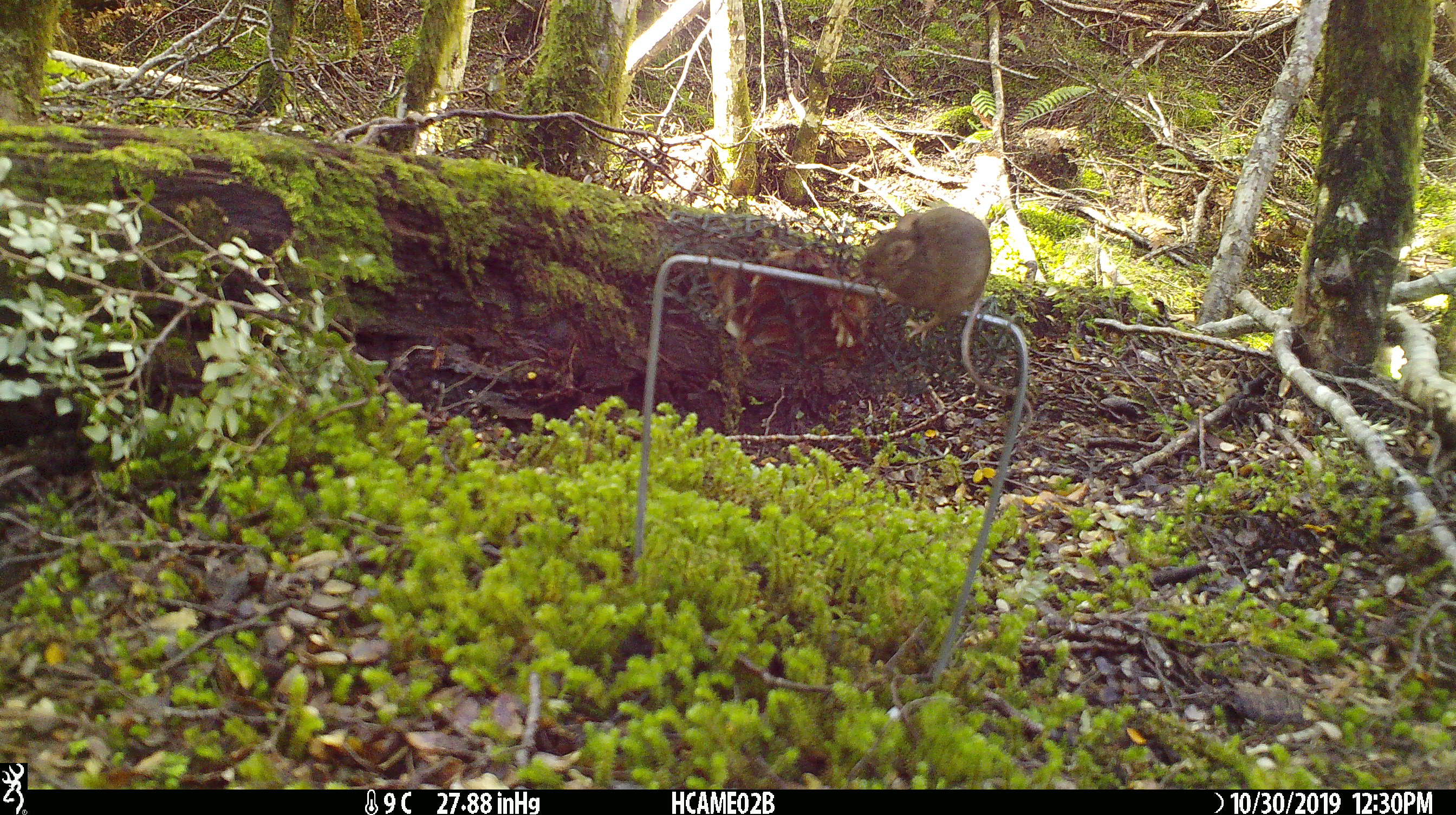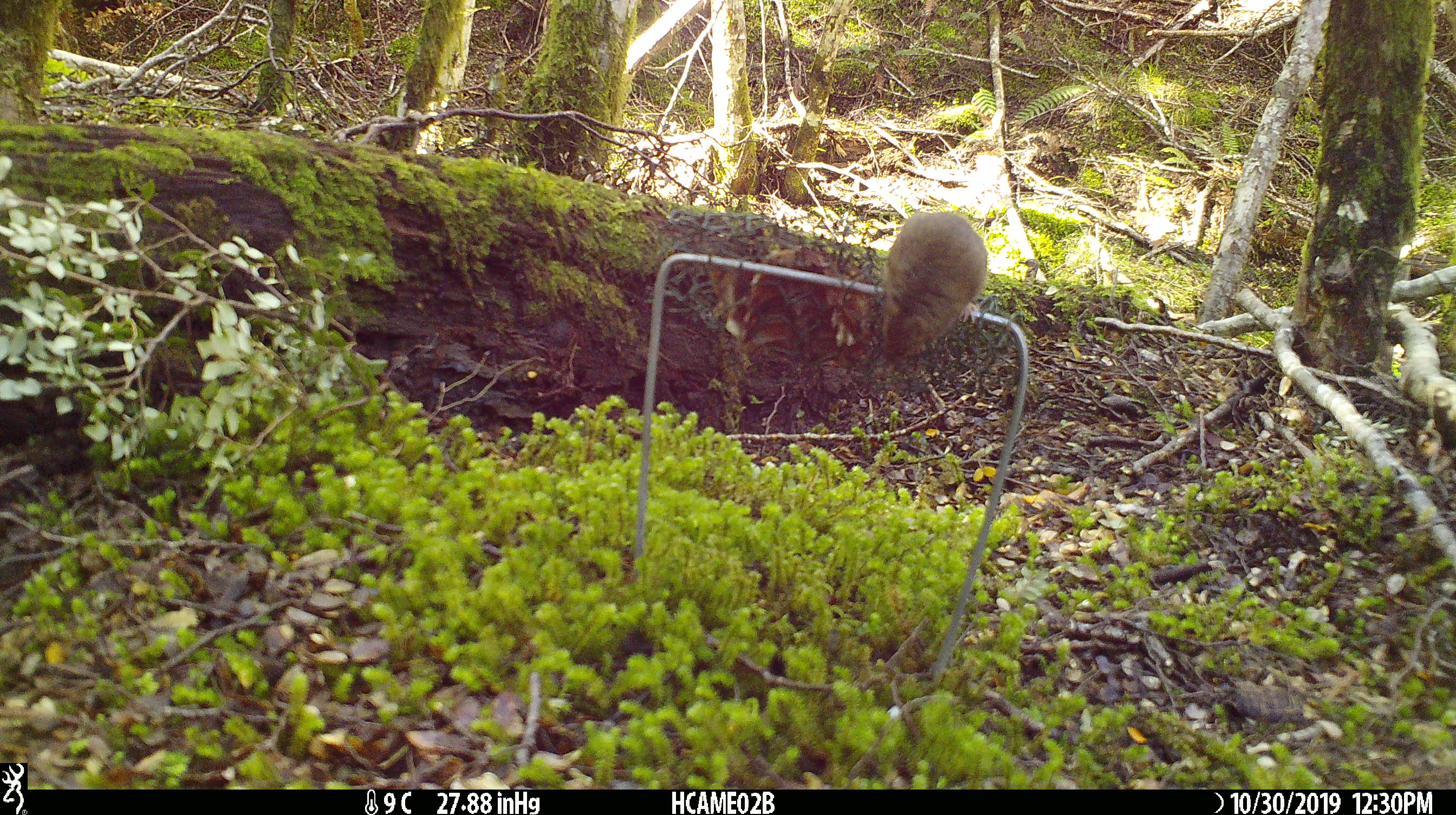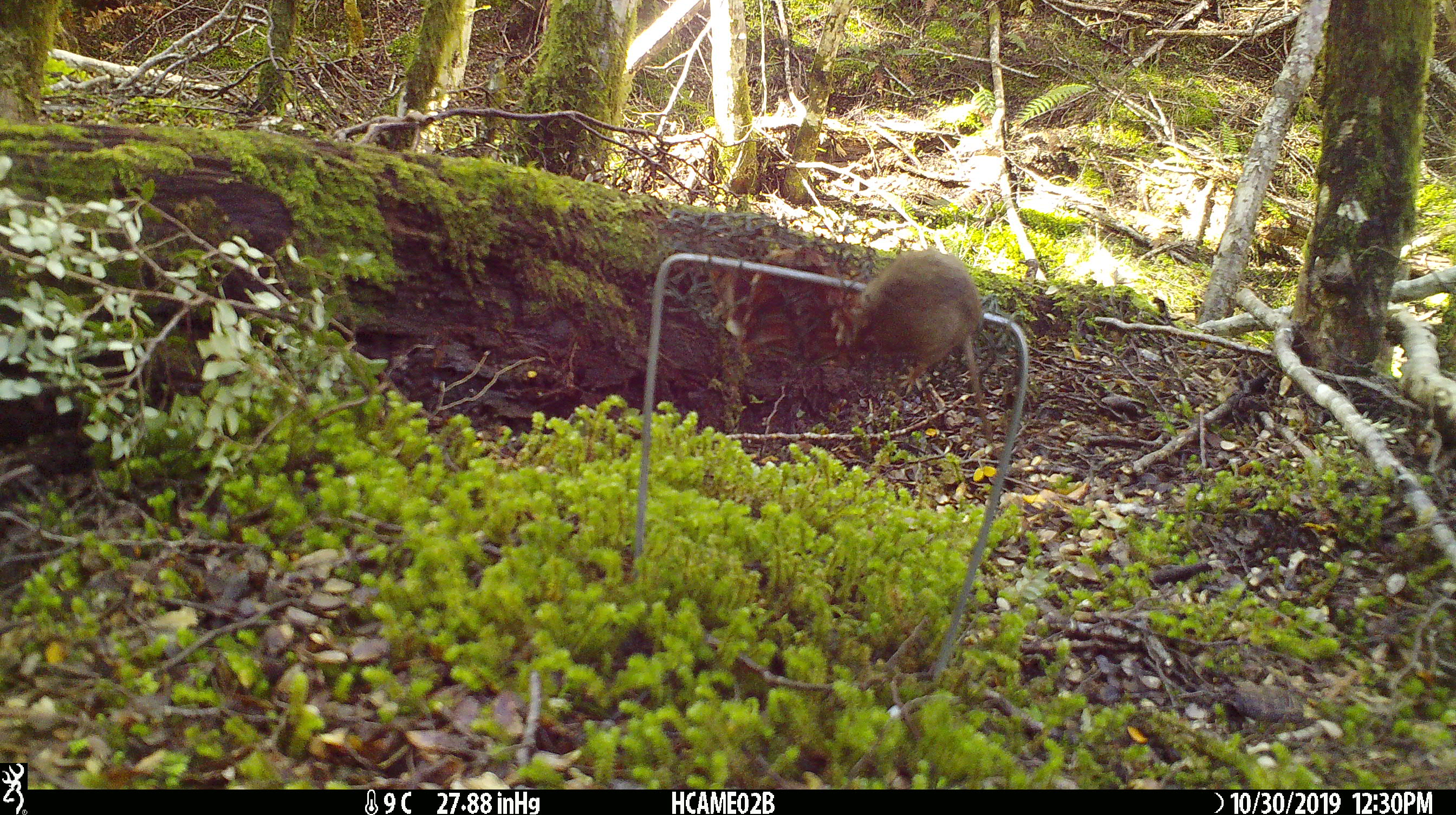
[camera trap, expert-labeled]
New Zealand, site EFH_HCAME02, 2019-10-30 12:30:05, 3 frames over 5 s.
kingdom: Animalia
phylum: Chordata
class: Mammalia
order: Rodentia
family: Muridae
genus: Mus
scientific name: Mus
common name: mouse